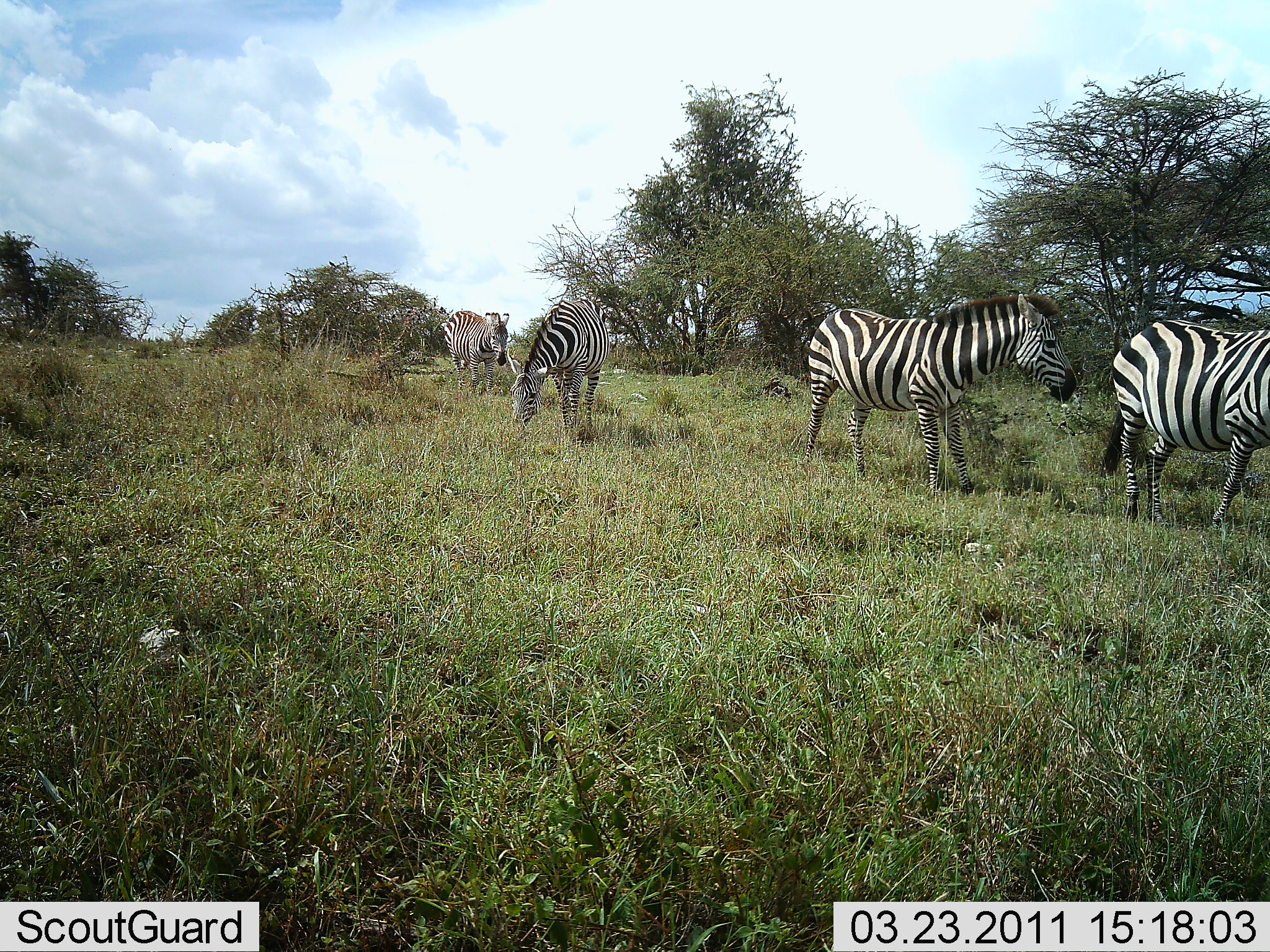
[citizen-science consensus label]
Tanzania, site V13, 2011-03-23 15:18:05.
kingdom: Animalia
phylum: Chordata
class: Mammalia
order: Perissodactyla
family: Equidae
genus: Equus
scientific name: Equus quagga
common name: plains zebra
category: zebra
Zebra (plains zebra) (Equus quagga), count 4. Behavior (volunteer vote fractions): standing 27%, resting 9%, moving 64%, interacting 0%. Young present (vote fraction): 0%. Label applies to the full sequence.